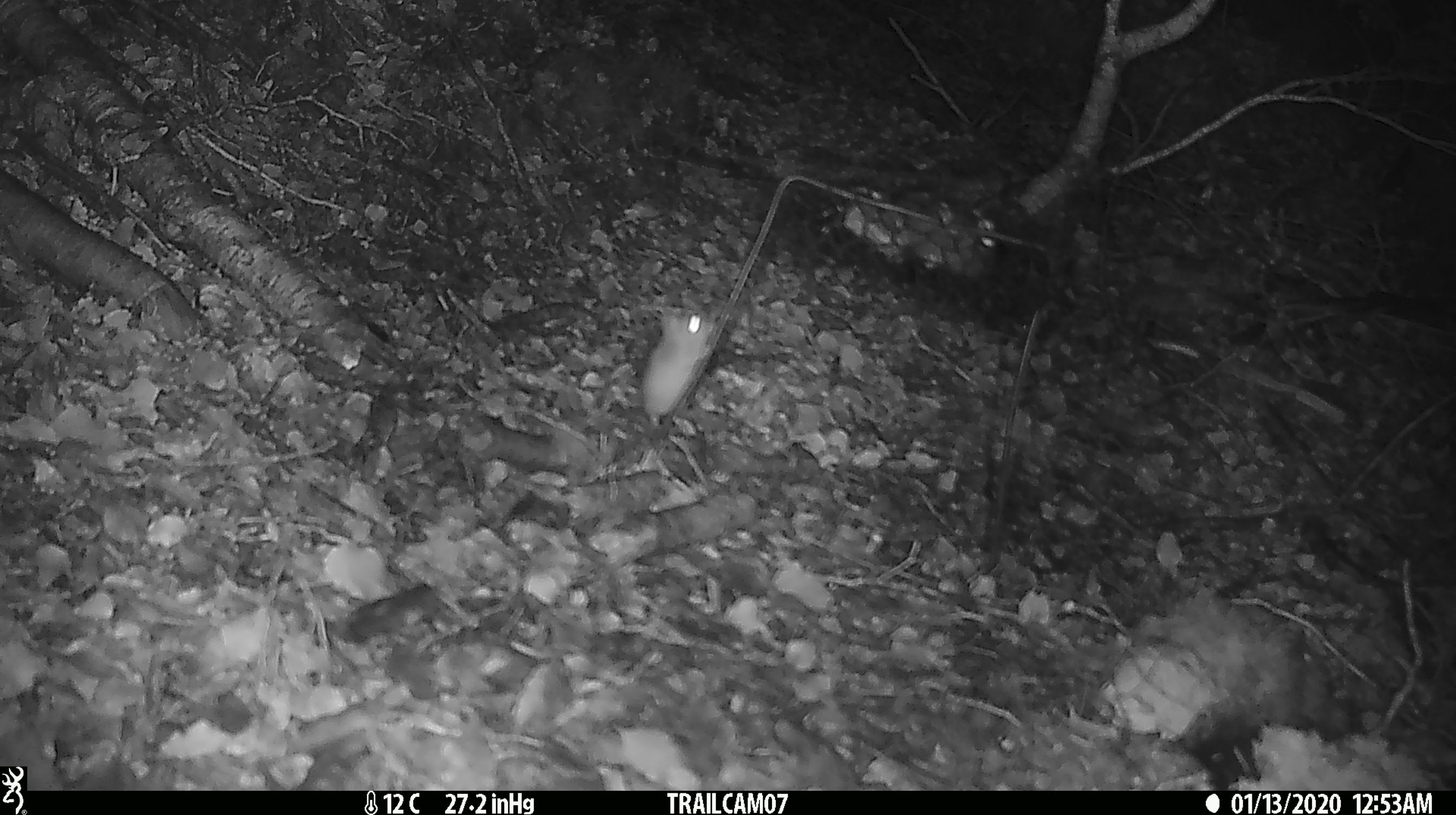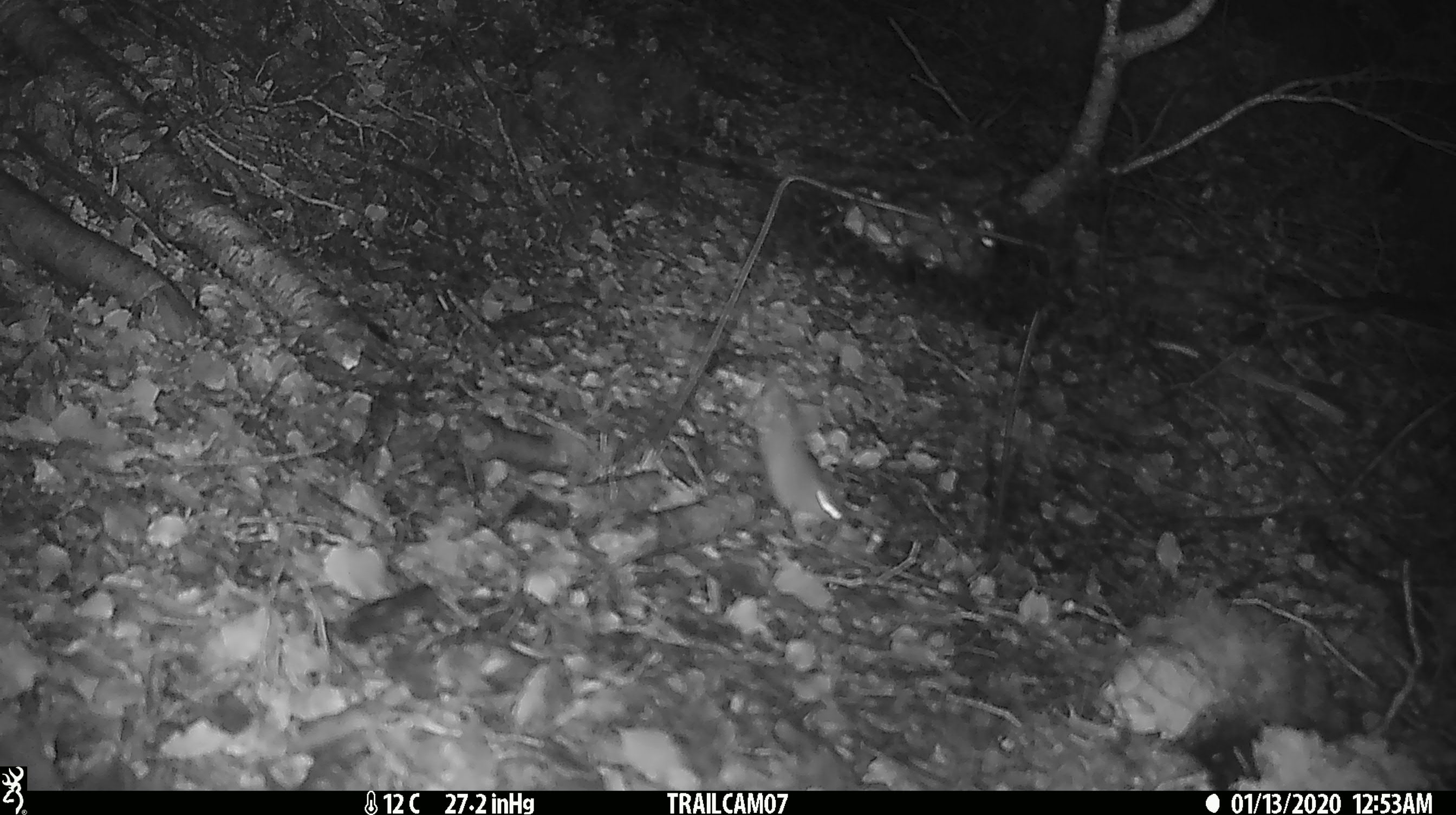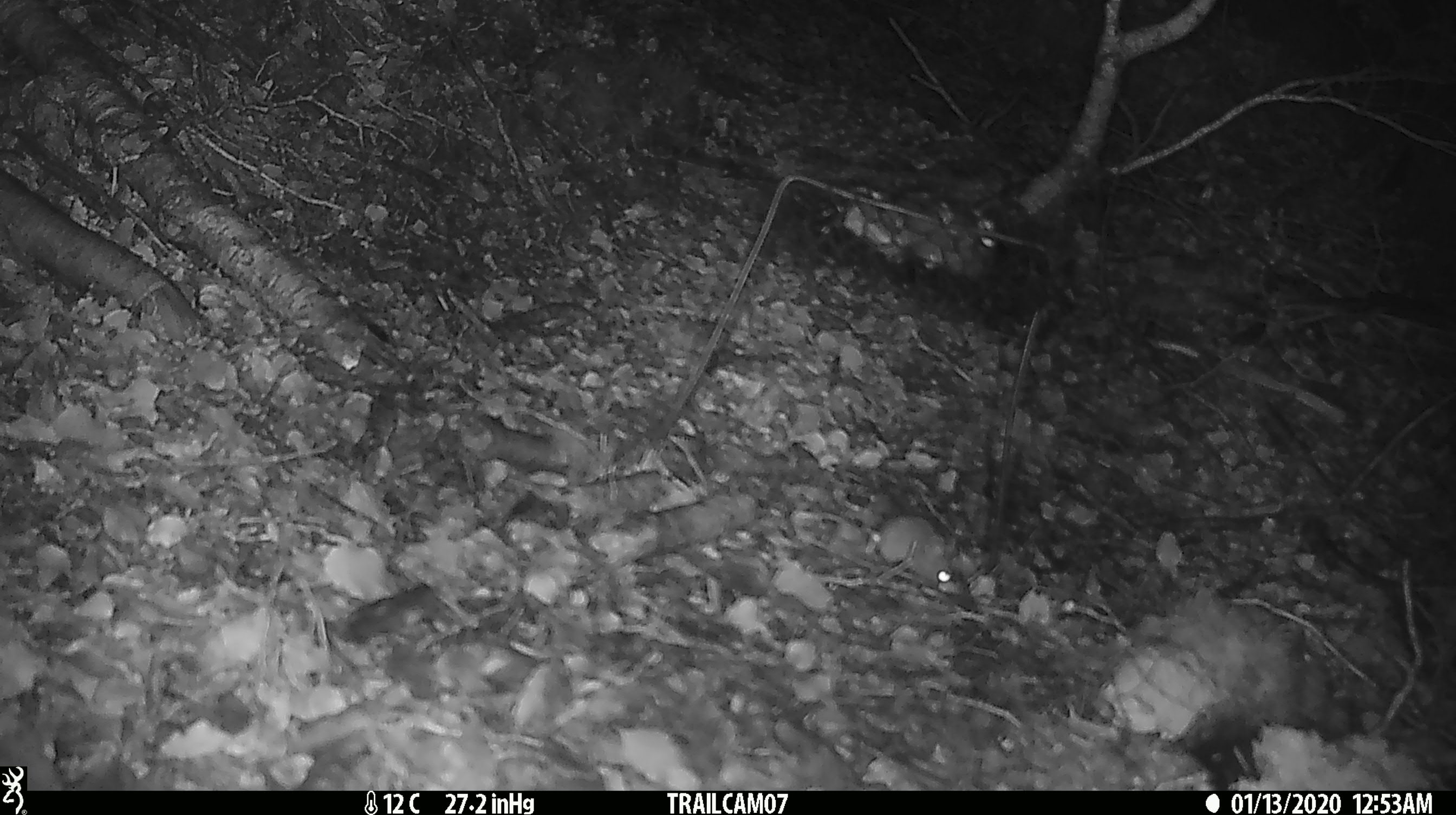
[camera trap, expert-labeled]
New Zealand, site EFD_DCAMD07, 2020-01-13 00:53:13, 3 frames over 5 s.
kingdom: Animalia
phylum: Chordata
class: Mammalia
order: Rodentia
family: Muridae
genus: Mus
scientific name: Mus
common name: mouse